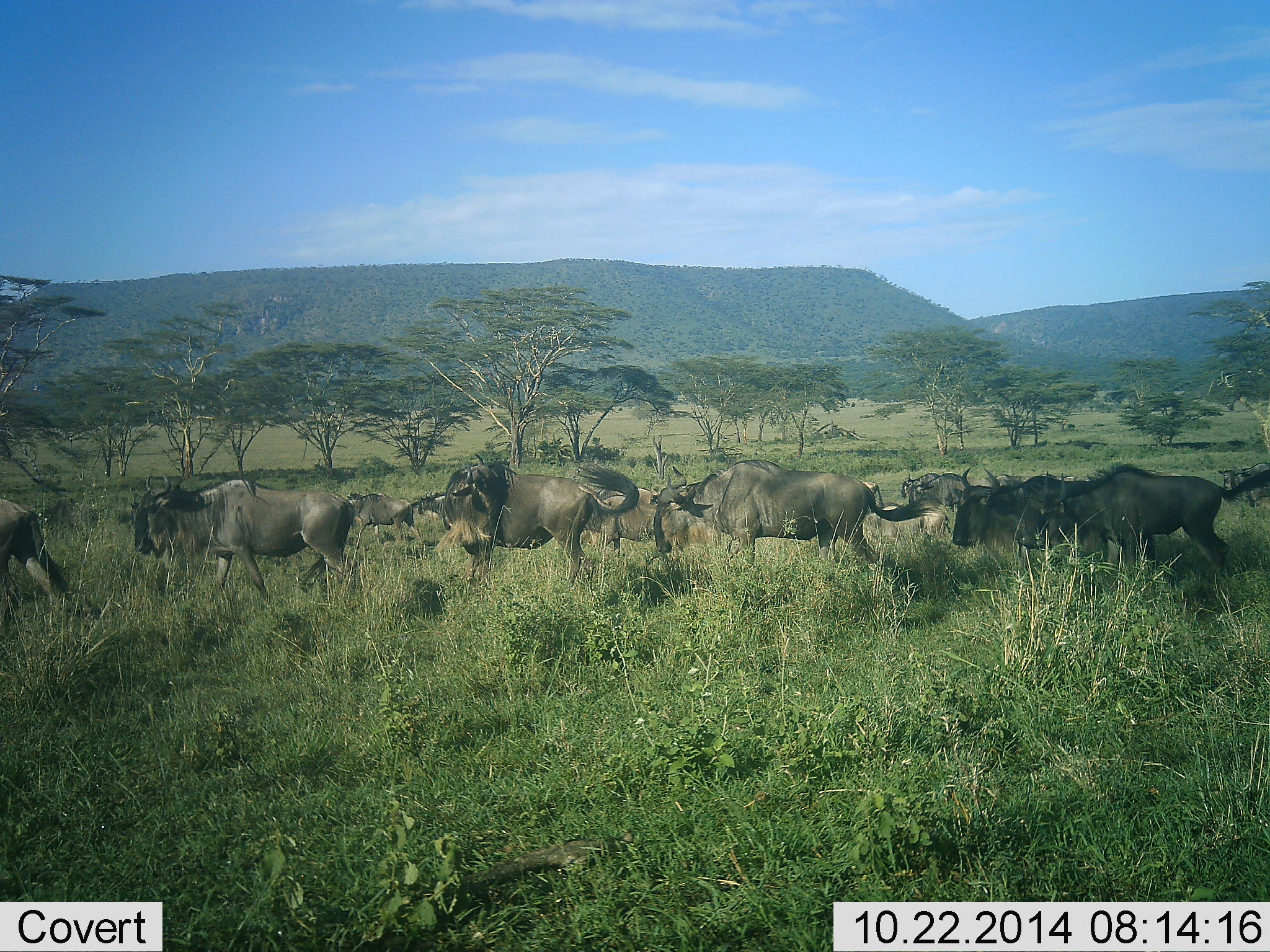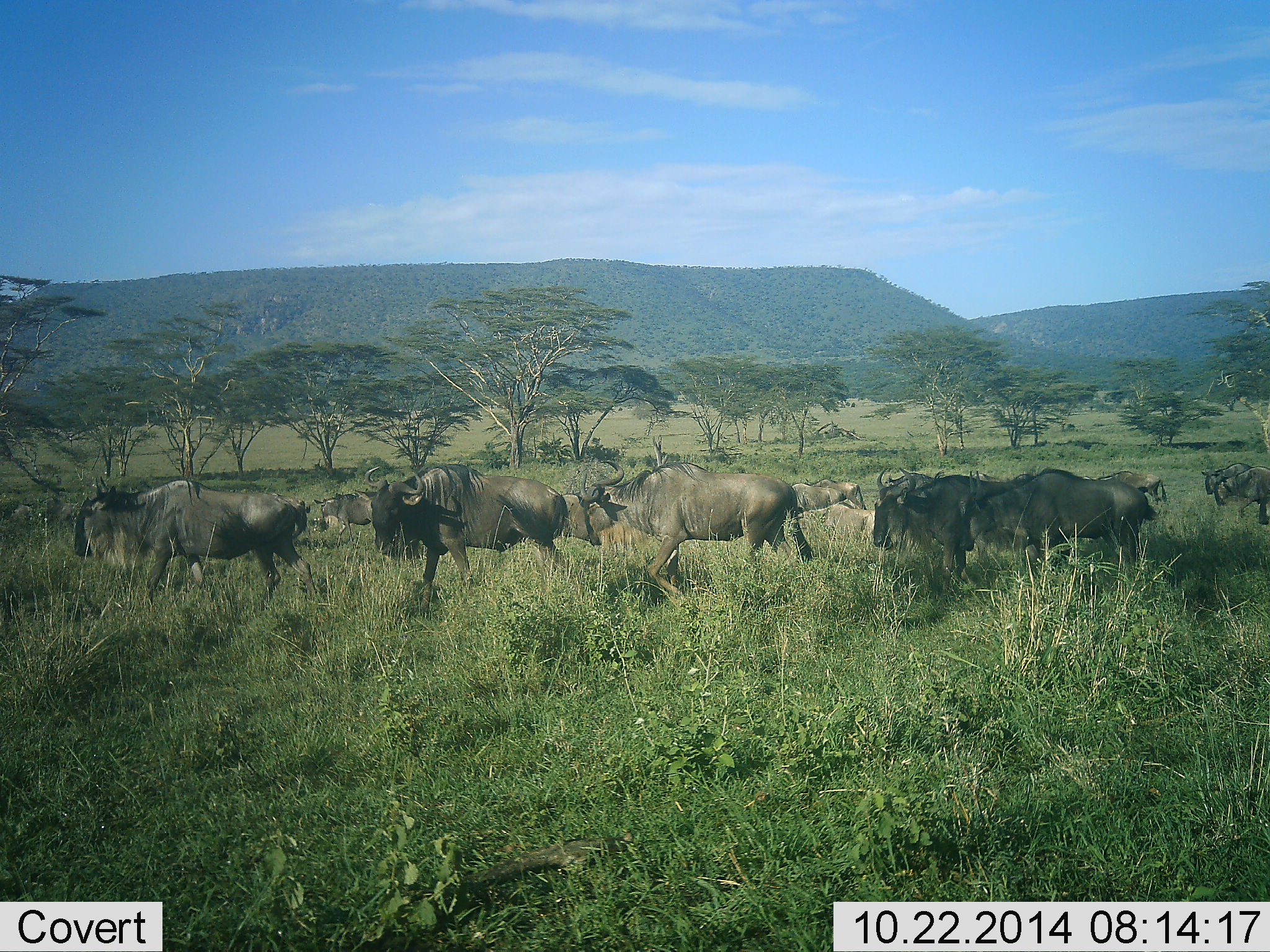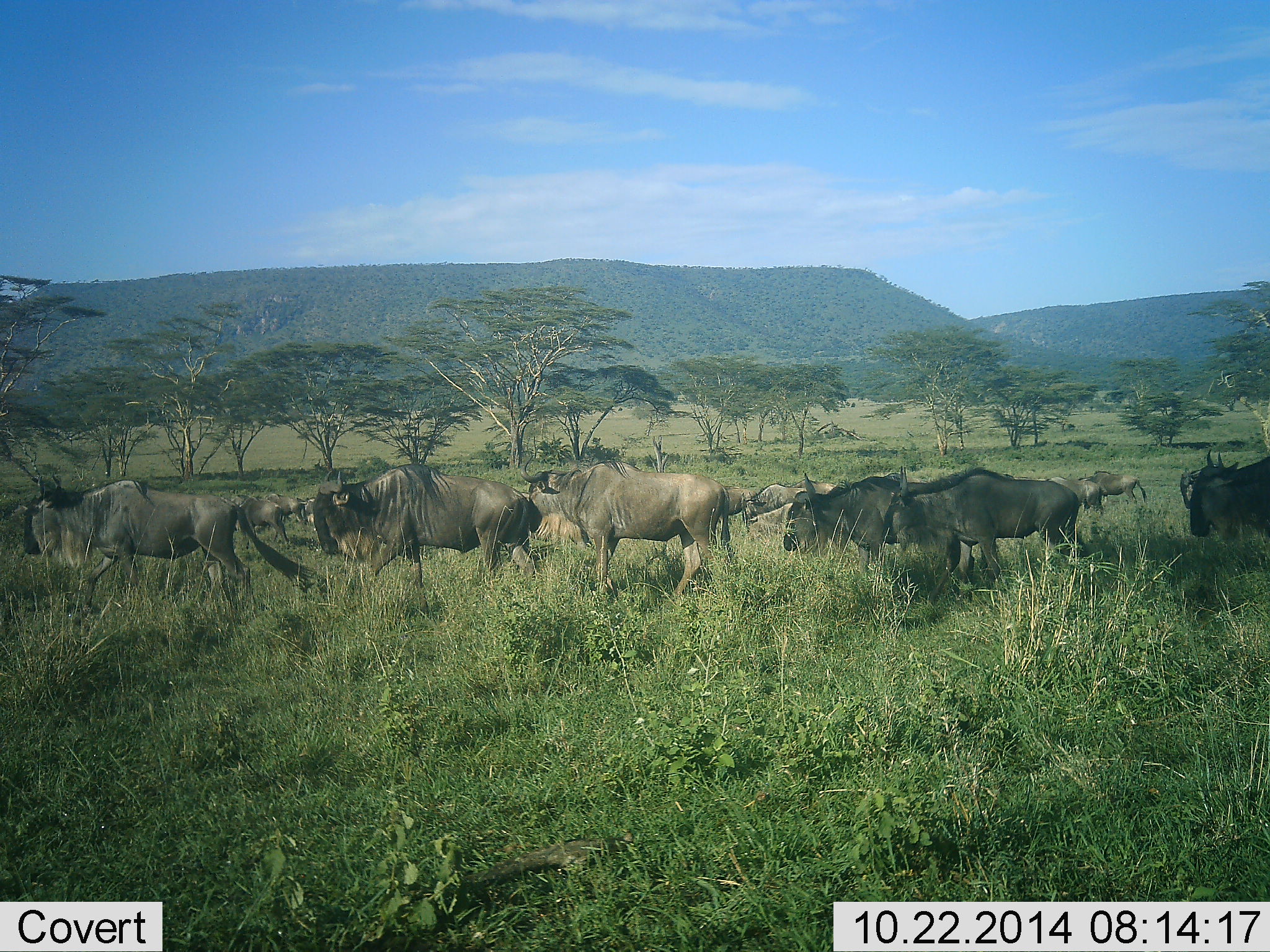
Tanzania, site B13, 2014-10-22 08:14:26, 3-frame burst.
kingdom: Animalia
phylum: Chordata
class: Mammalia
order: Artiodactyla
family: Bovidae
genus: Connochaetes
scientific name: Connochaetes taurinus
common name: blue wildebeest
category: wildebeest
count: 11-50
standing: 20%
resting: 10%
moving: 90%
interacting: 0%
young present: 0%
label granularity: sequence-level